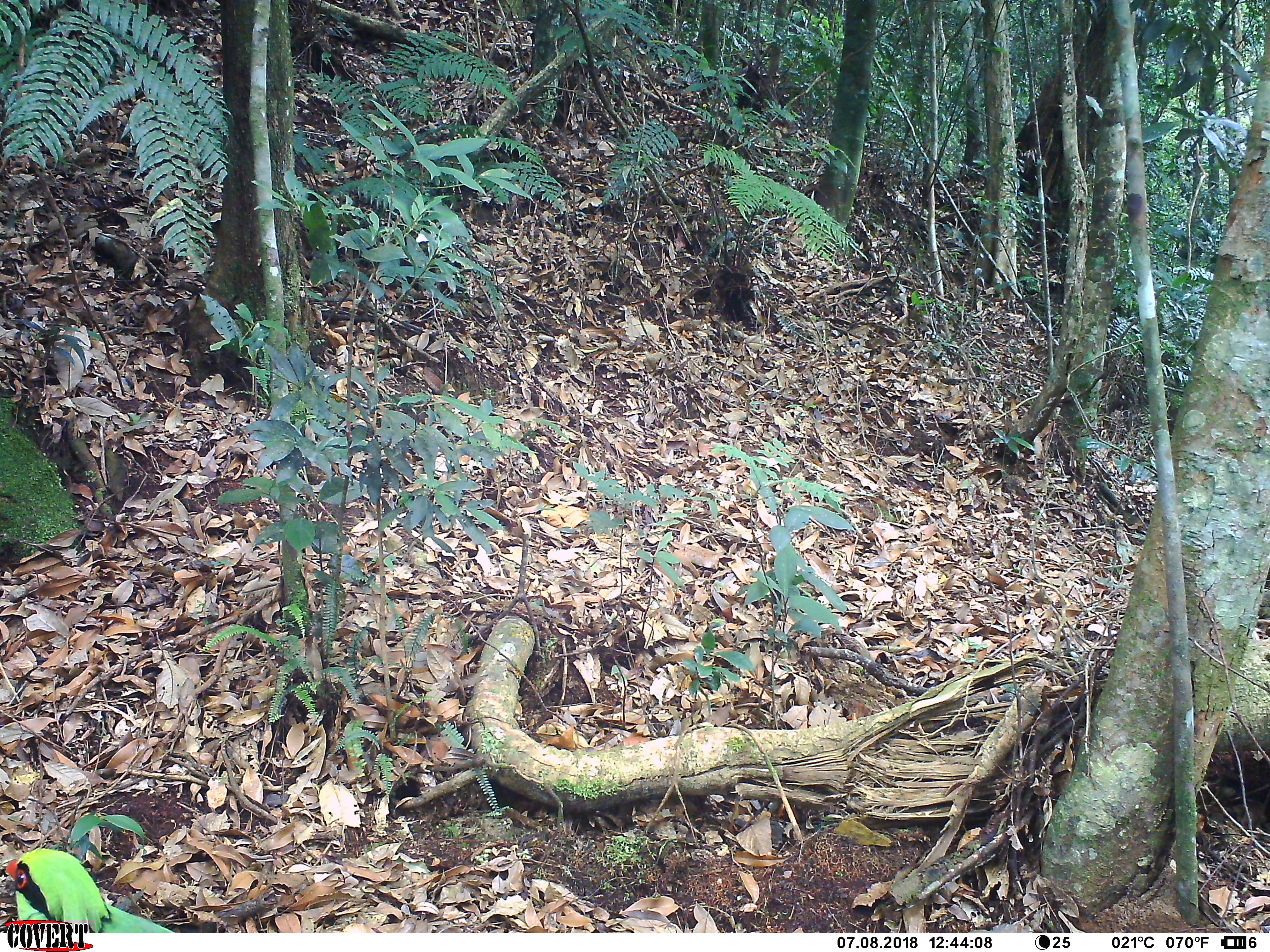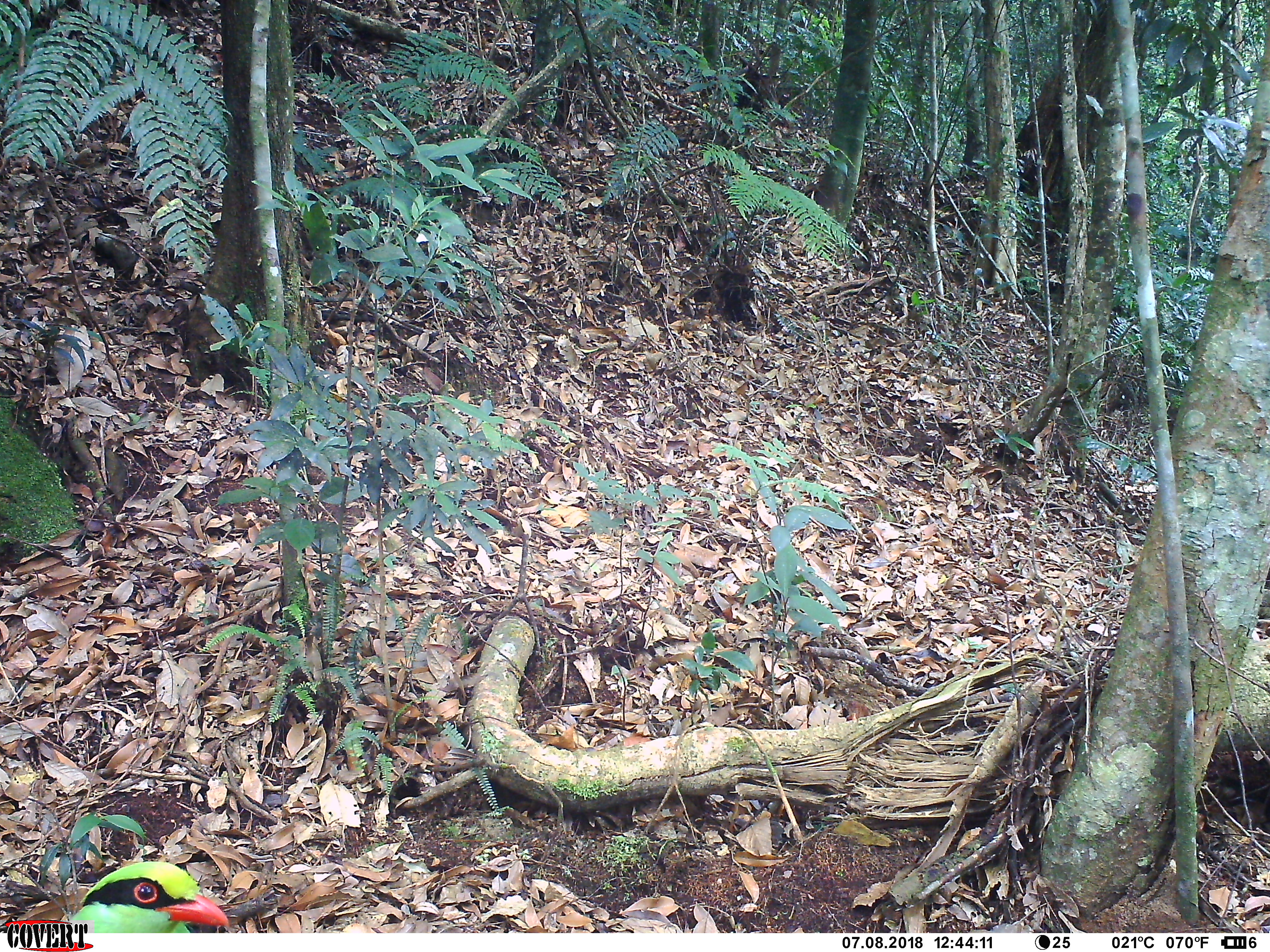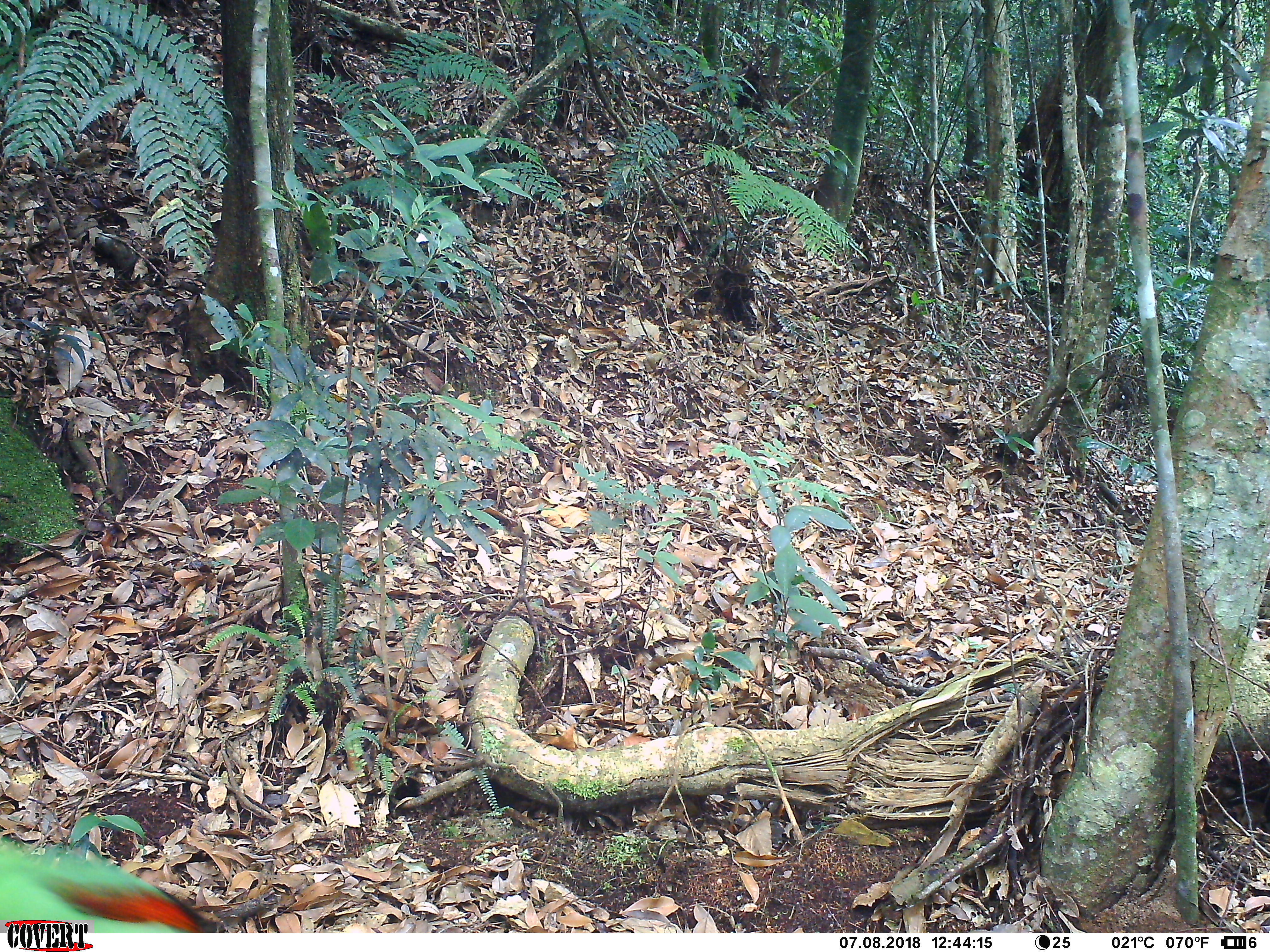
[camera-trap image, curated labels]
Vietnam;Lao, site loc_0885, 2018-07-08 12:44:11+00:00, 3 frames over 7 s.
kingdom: Animalia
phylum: Chordata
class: Aves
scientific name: Aves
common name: bird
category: unidentified bird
Unidentified bird (bird) (Aves). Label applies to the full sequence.